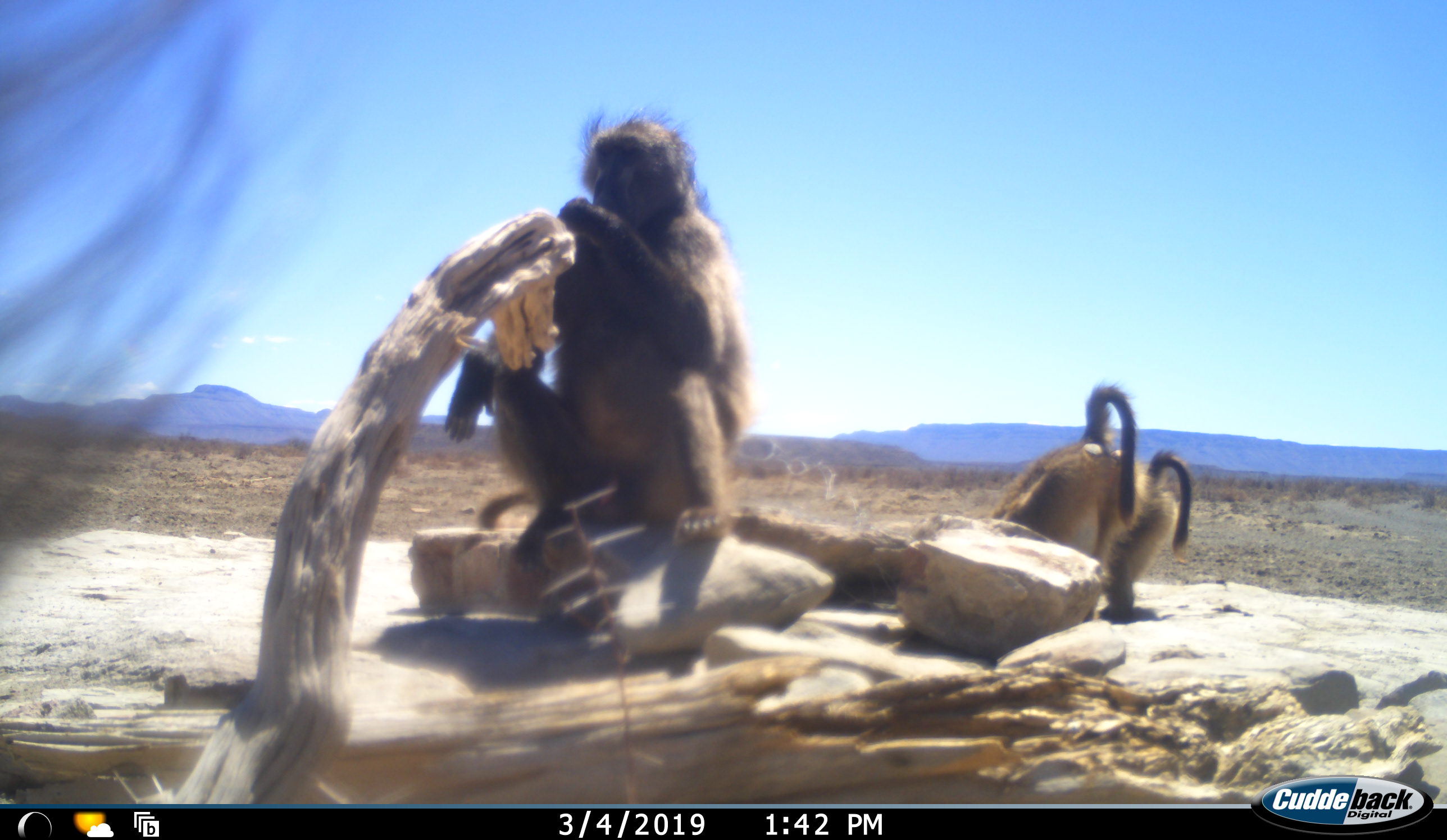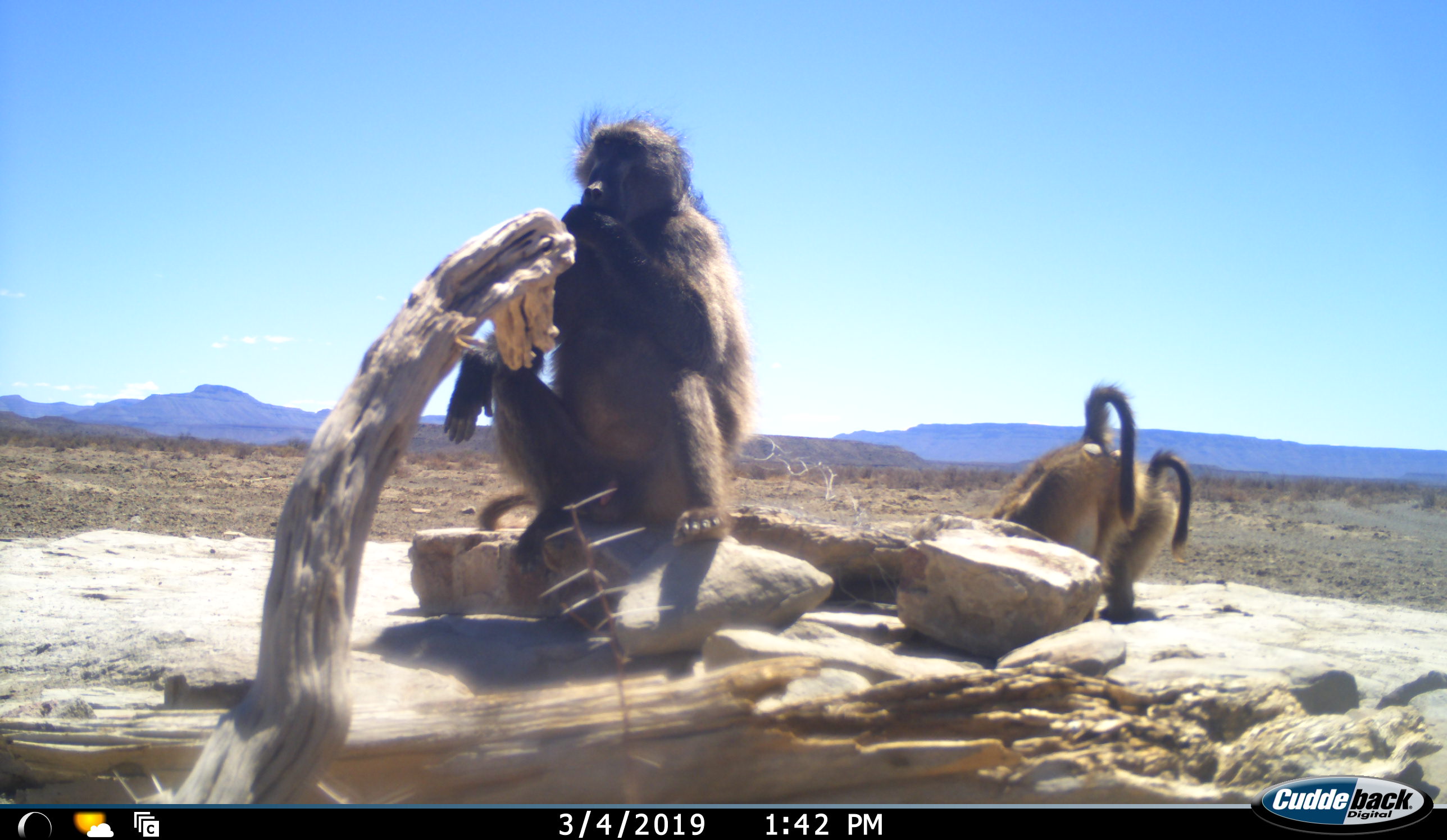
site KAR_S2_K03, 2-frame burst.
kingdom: Animalia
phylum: Chordata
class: Mammalia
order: Primates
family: Cercopithecidae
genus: Papio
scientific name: Papio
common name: baboon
Baboon (Papio), count 4. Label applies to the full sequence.